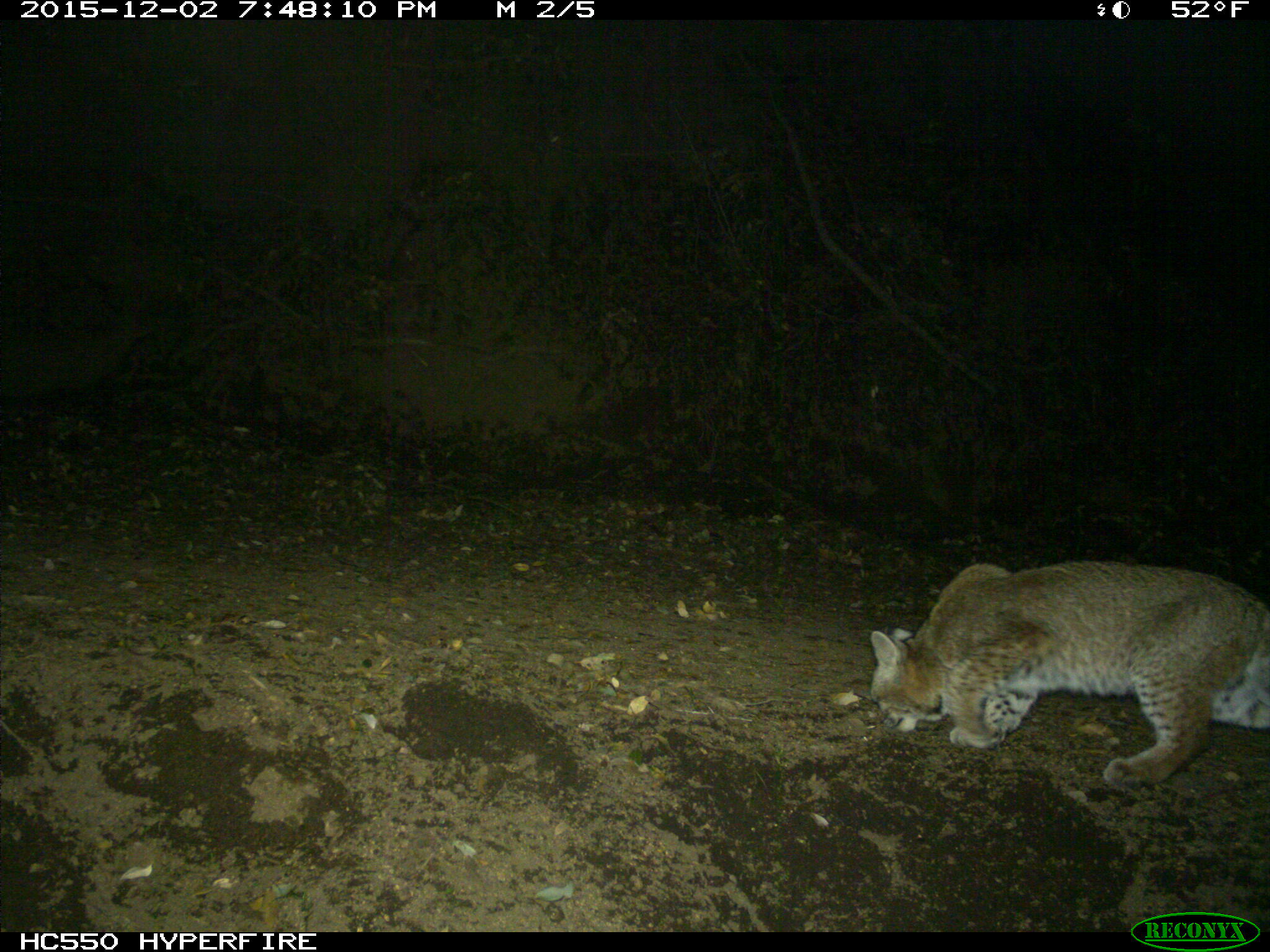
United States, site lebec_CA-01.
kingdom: Animalia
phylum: Chordata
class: Mammalia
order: Carnivora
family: Felidae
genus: Lynx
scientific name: Lynx rufus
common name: bobcat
Lynx rufus (bobcat).